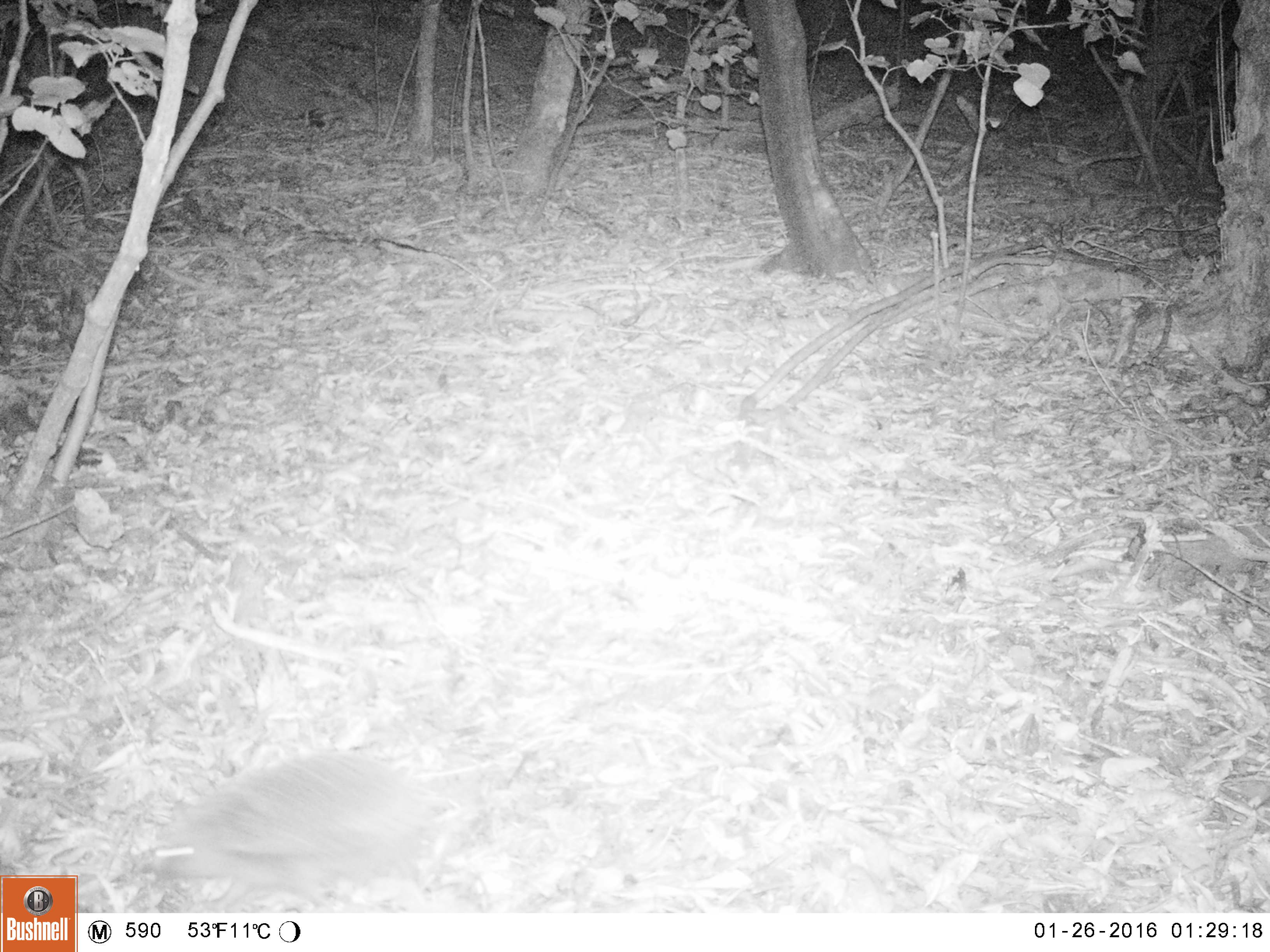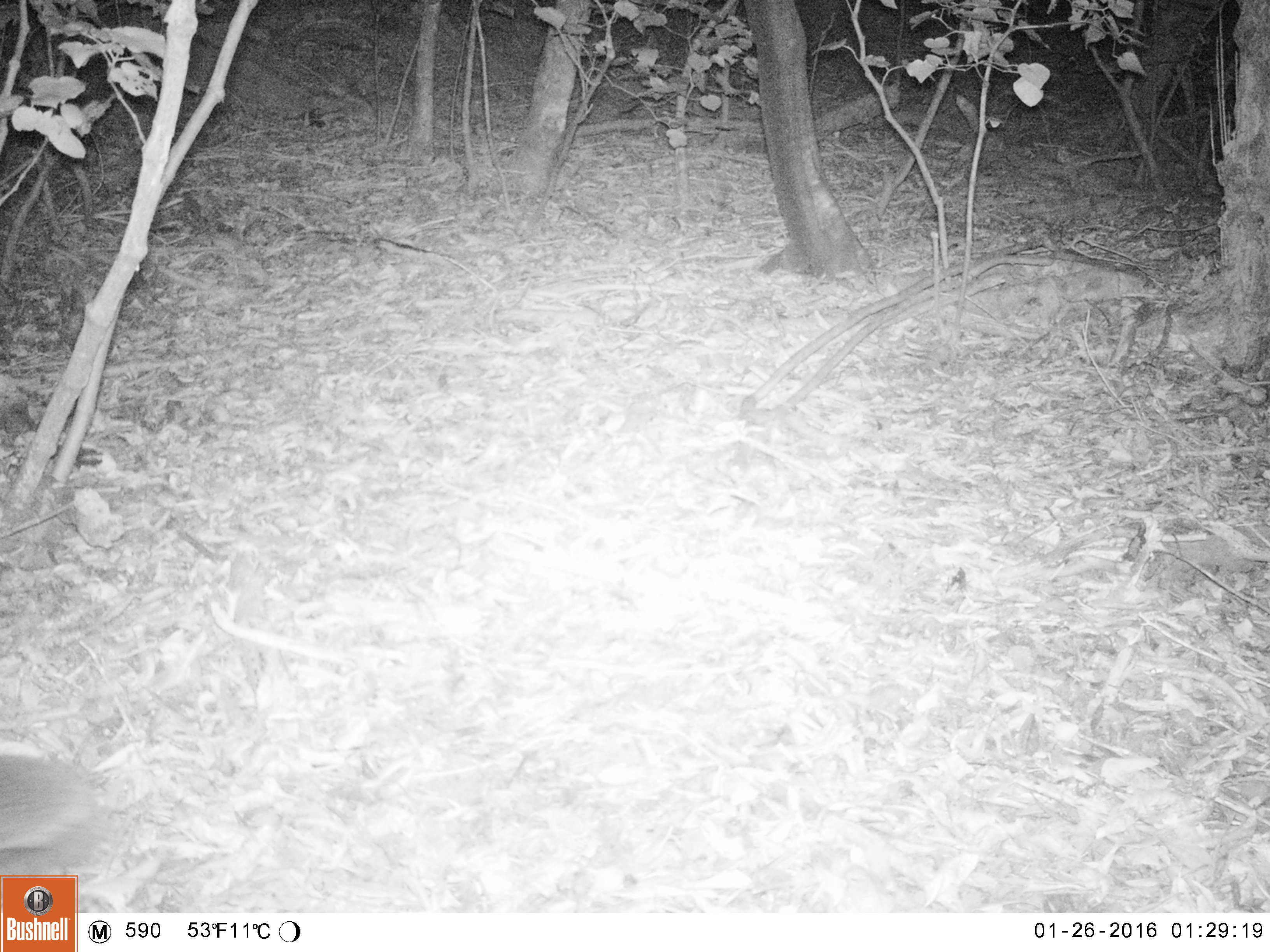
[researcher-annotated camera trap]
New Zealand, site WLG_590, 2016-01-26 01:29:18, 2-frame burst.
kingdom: Animalia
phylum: Chordata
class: Mammalia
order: Eulipotyphla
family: Erinaceidae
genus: Erinaceus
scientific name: Erinaceus europaeus europaeus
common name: european hedgehog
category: hedgehog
Hedgehog (european hedgehog) (Erinaceus europaeus europaeus).